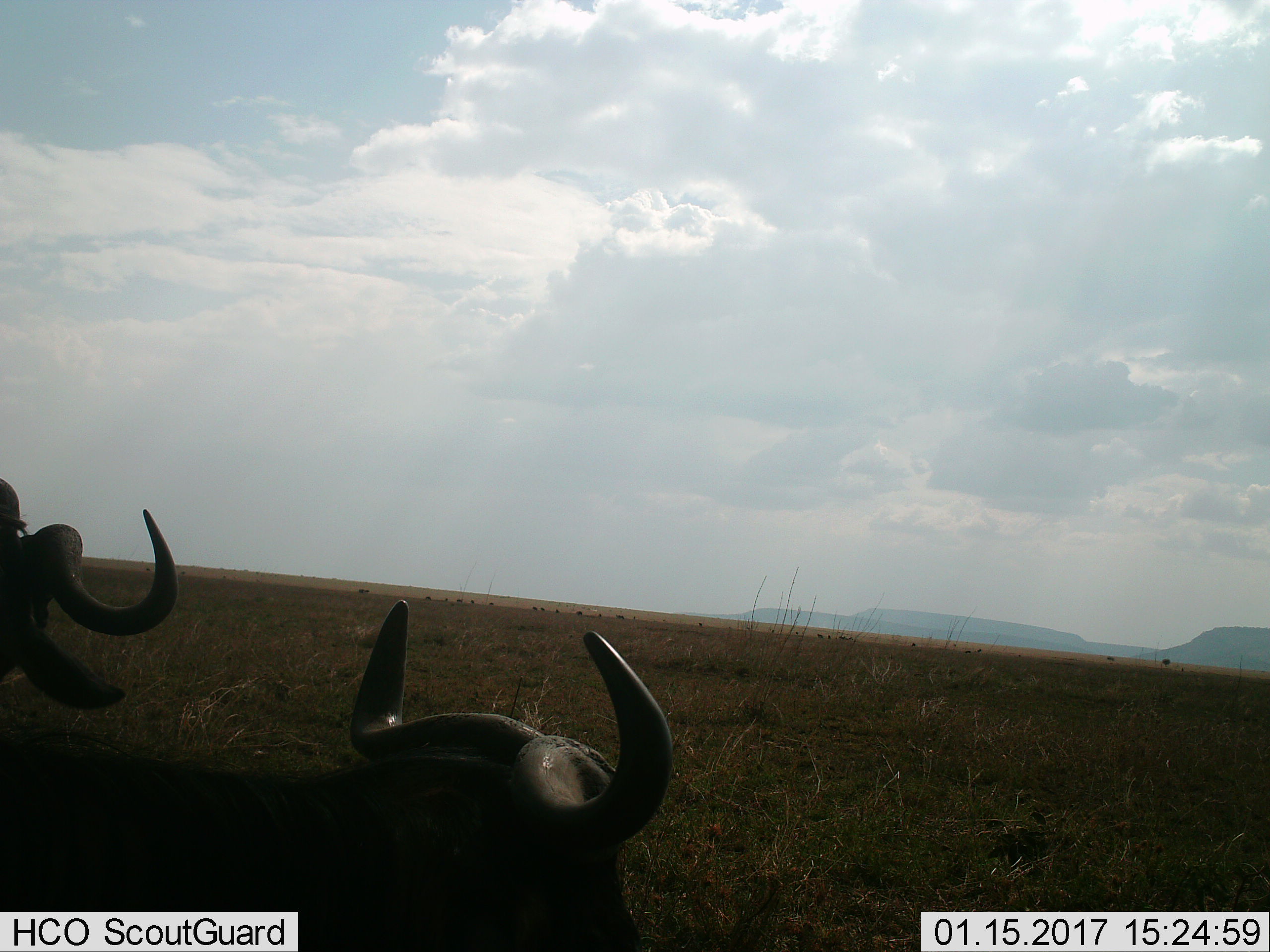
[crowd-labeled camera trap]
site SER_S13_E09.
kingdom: Animalia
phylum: Chordata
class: Mammalia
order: Artiodactyla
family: Bovidae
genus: Syncerus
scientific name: Syncerus caffer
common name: african buffalo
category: buffalo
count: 2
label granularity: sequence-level